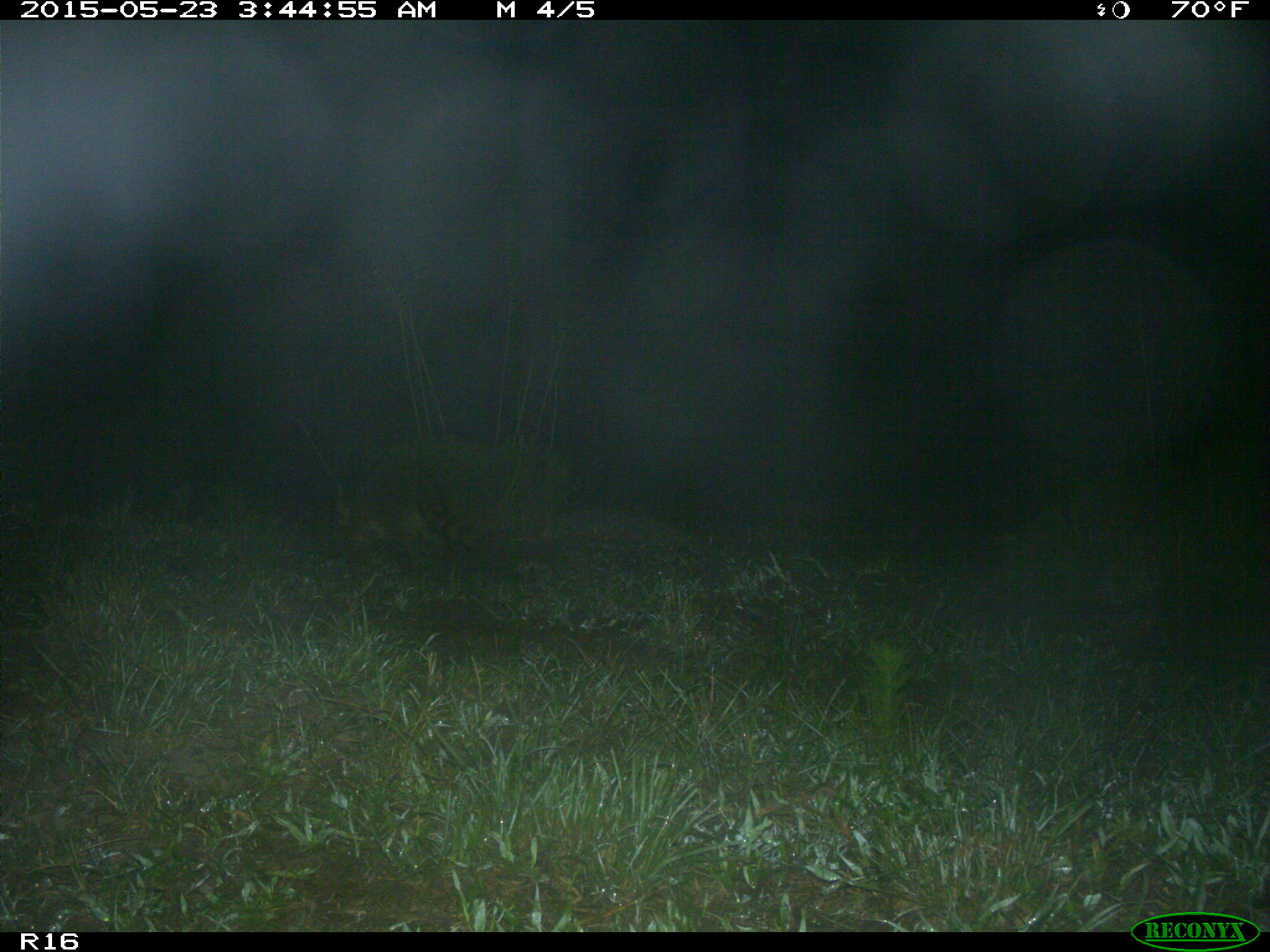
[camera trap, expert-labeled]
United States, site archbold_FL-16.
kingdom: Animalia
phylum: Chordata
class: Mammalia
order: Carnivora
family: Procyonidae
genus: Procyon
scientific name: Procyon lotor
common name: common raccoon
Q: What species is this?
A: Procyon lotor (common raccoon).